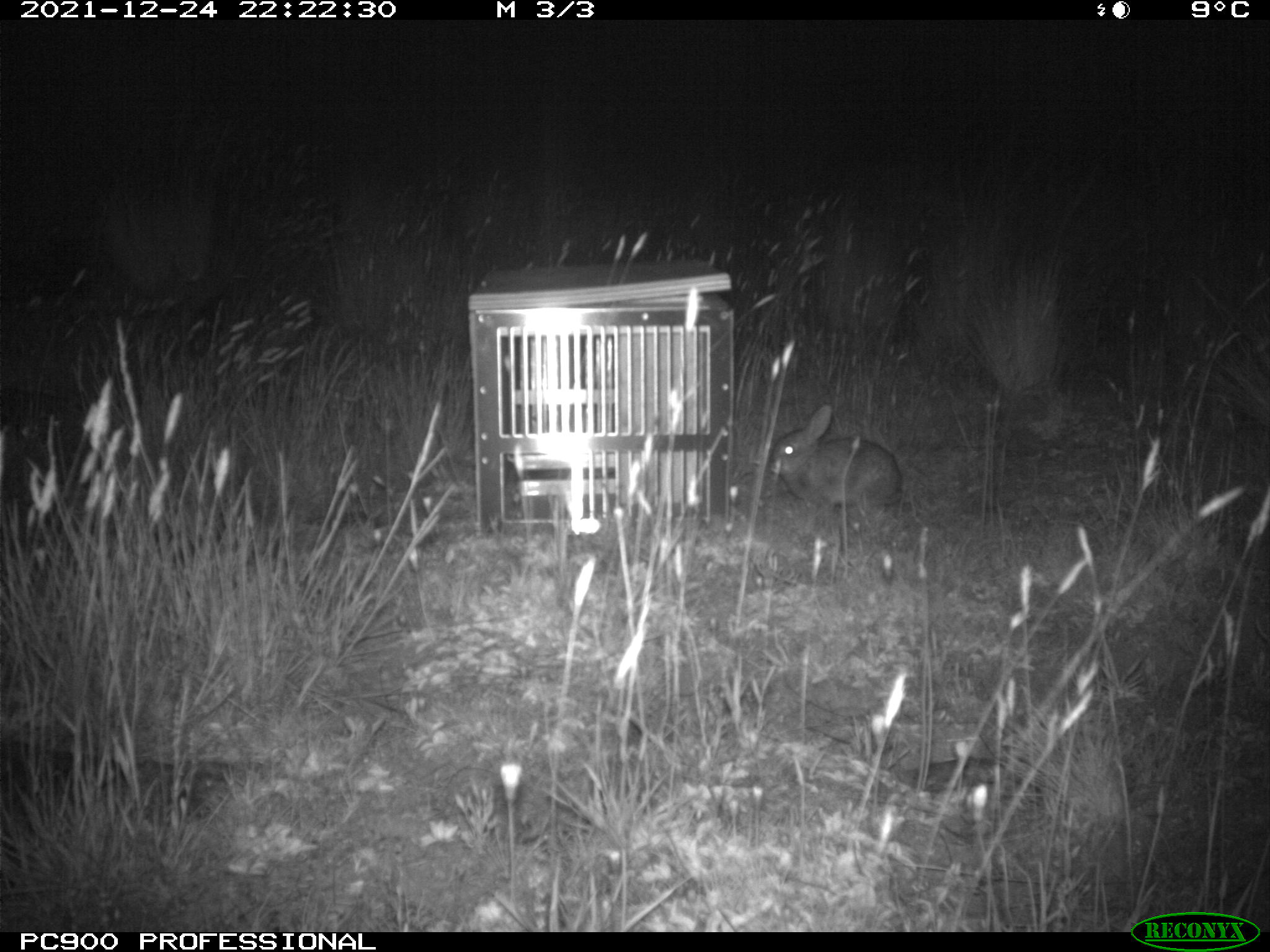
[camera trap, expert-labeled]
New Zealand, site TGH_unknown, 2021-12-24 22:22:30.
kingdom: Animalia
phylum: Chordata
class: Mammalia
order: Lagomorpha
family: Leporidae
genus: Oryctolagus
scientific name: Oryctolagus cuniculus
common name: european rabbit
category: rabbit